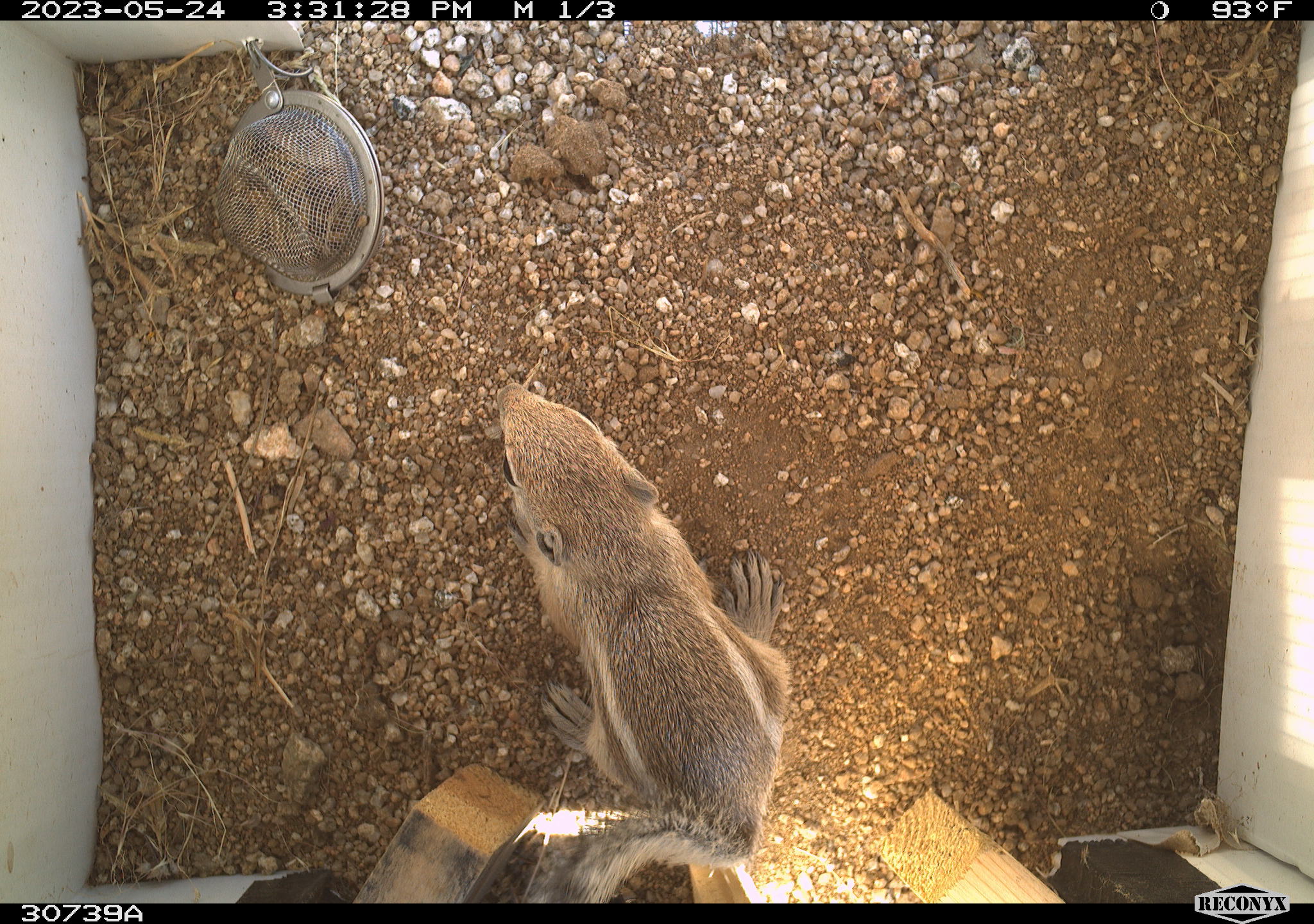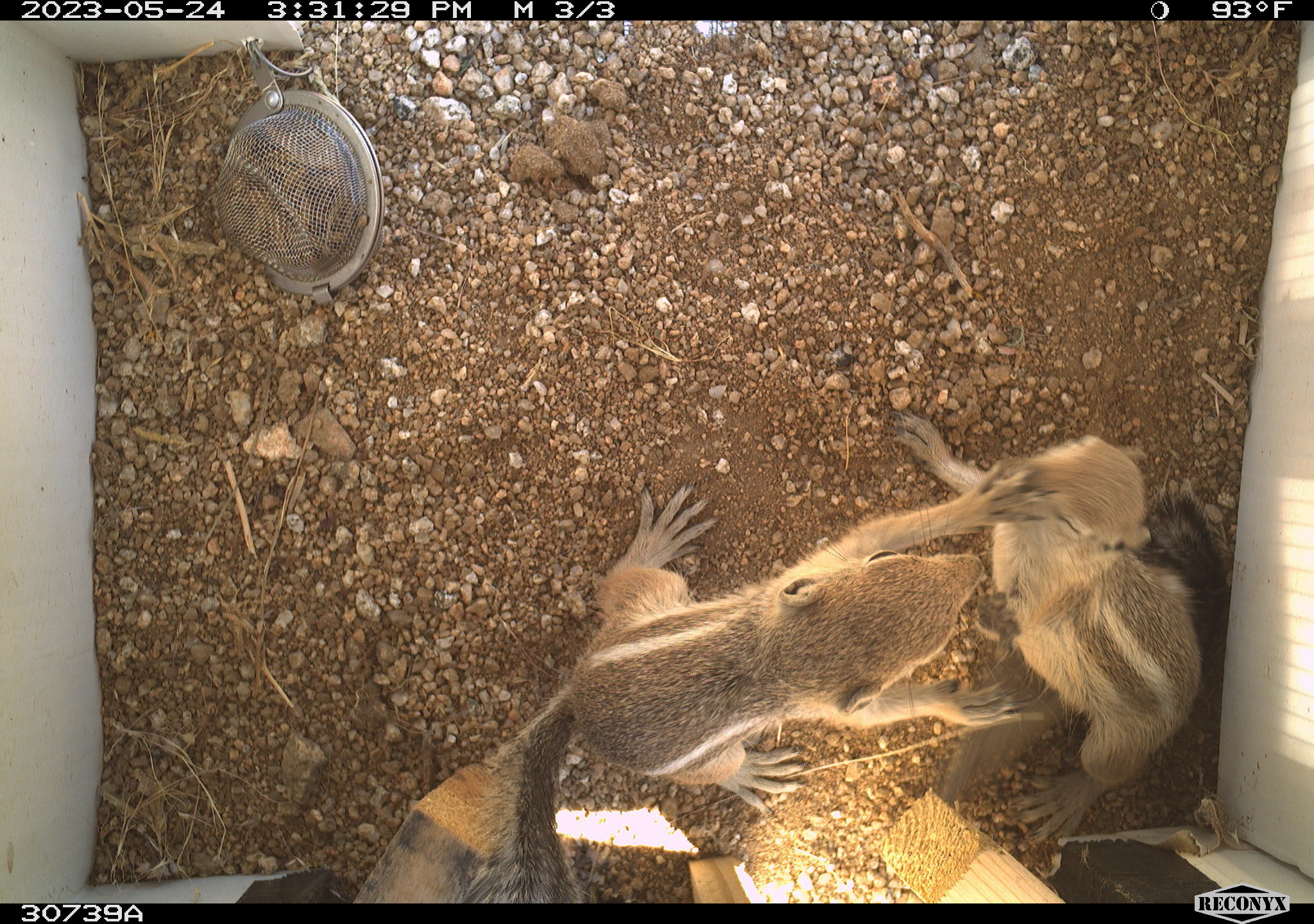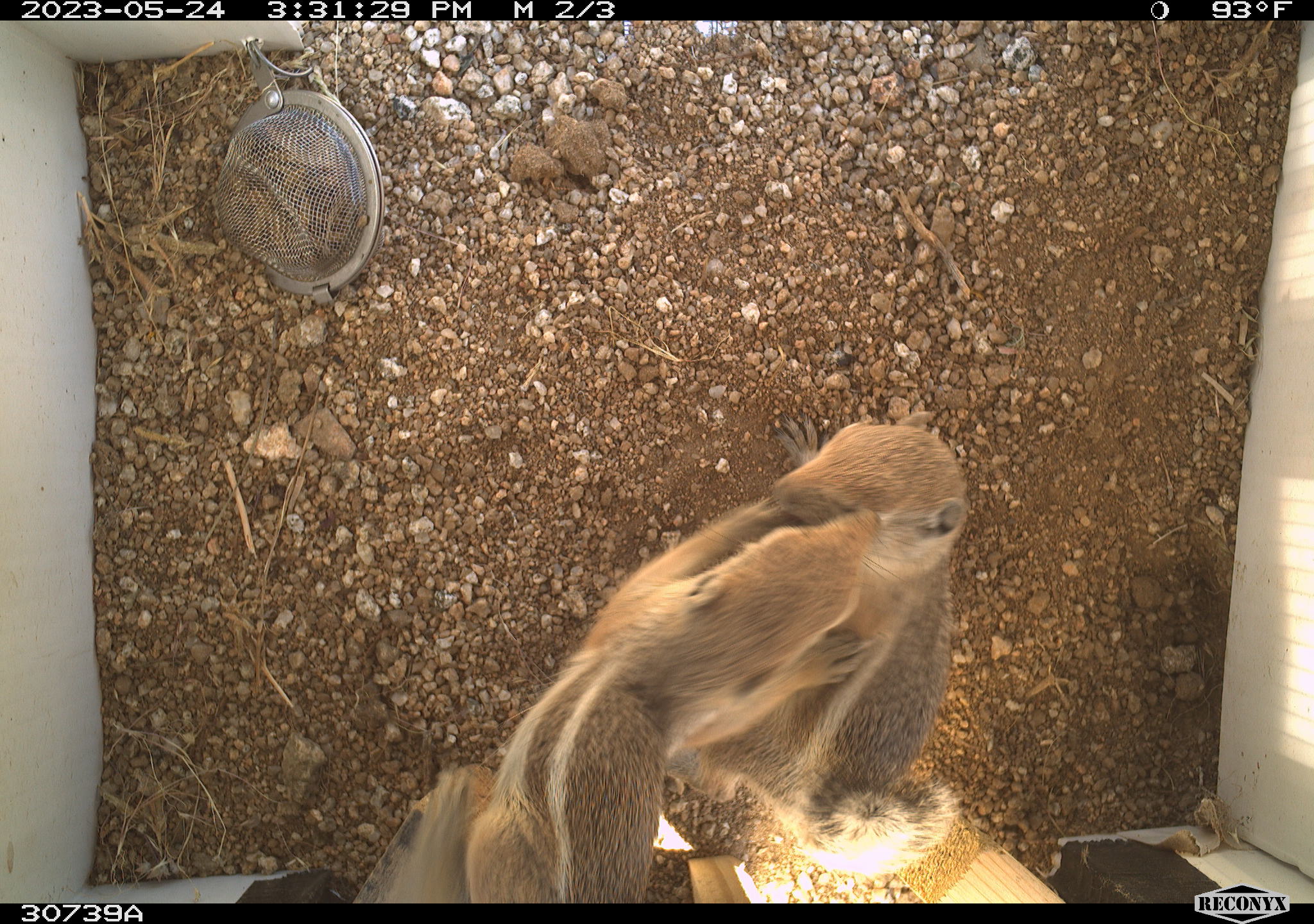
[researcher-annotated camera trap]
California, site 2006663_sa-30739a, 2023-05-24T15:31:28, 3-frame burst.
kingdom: Animalia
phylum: Chordata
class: Mammalia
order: Rodentia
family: Sciuridae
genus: Ammospermophilus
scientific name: Ammospermophilus leucurus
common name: white-tailed antelope squirrel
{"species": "white-tailed antelope squirrel (Ammospermophilus leucurus)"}